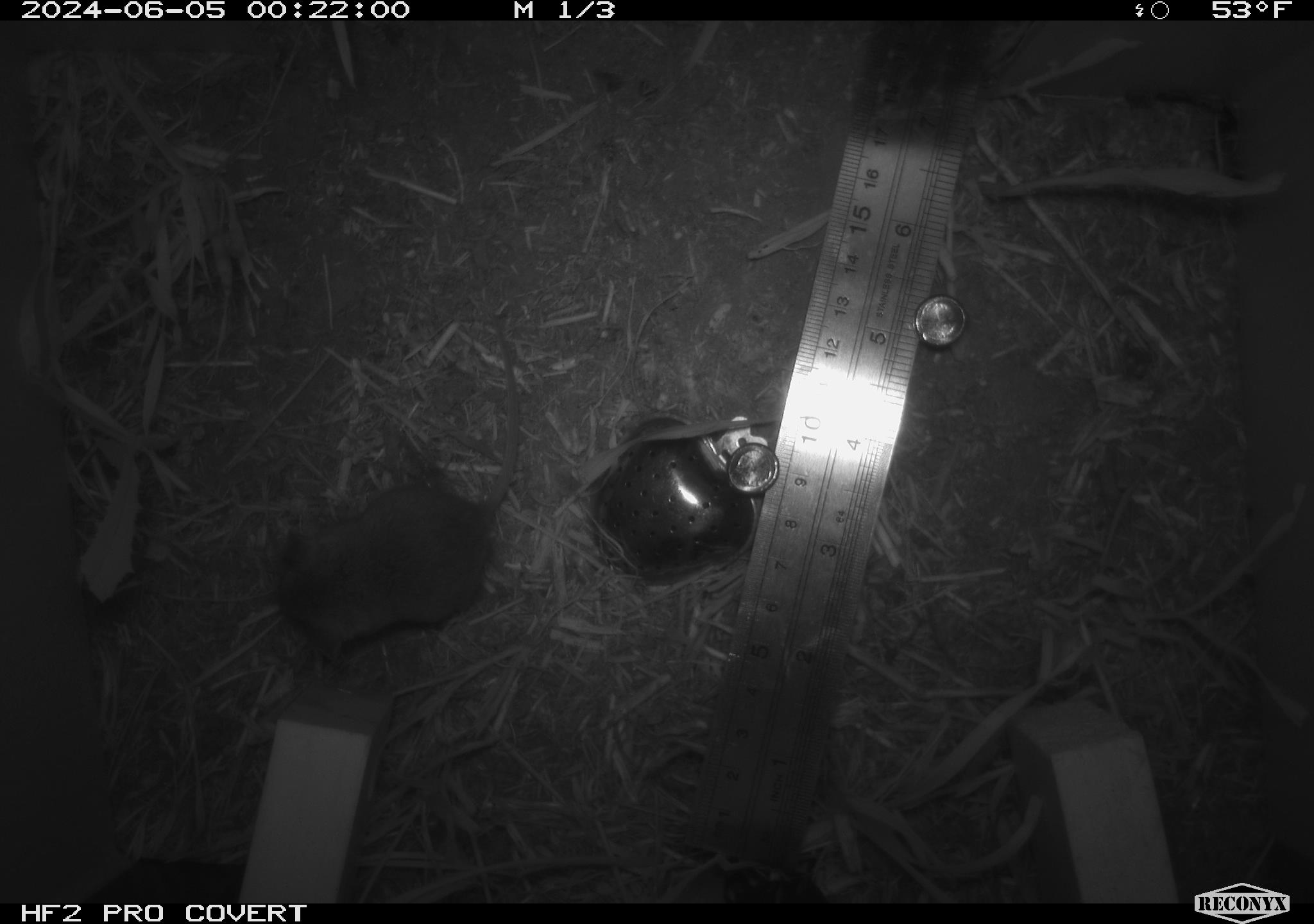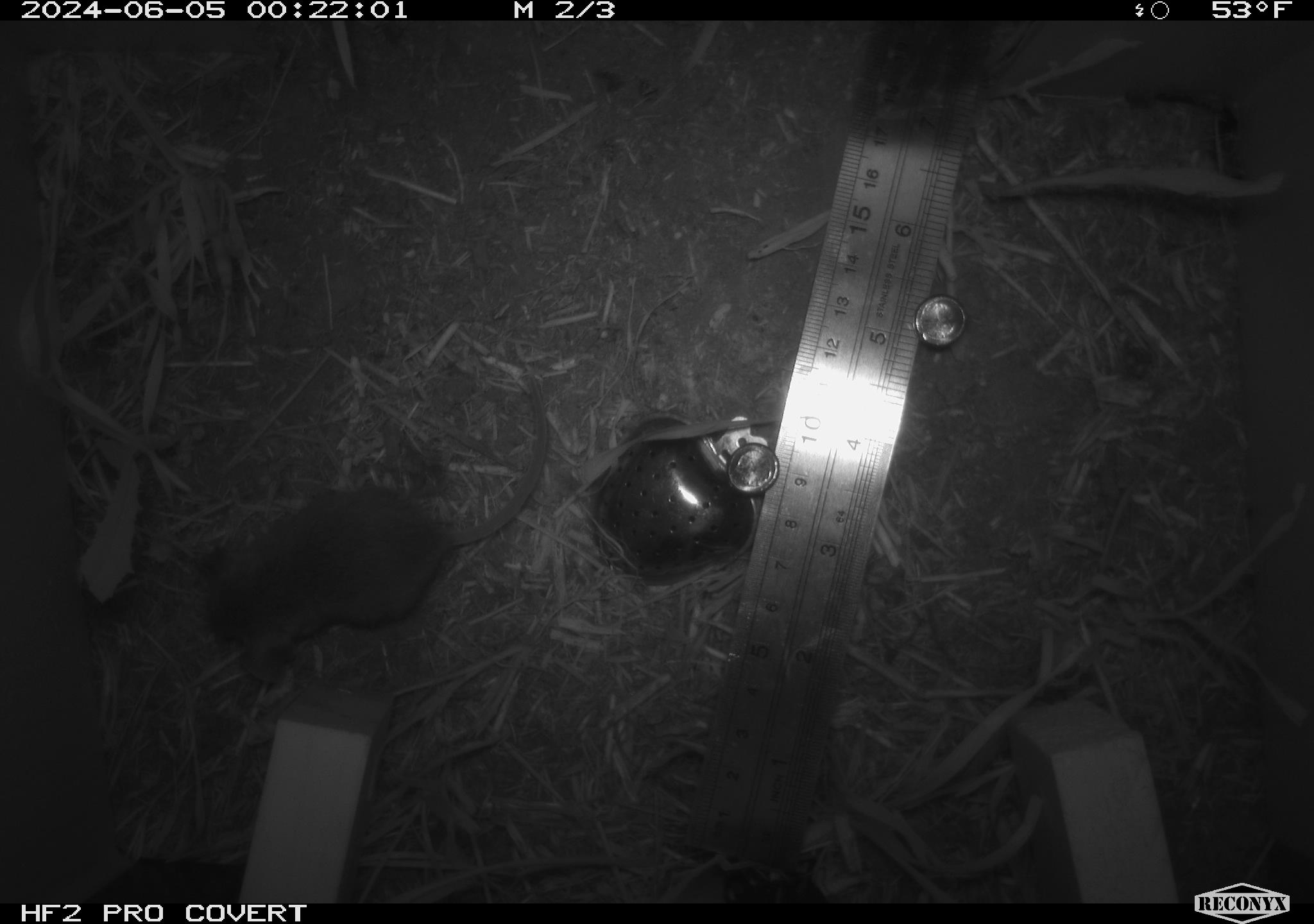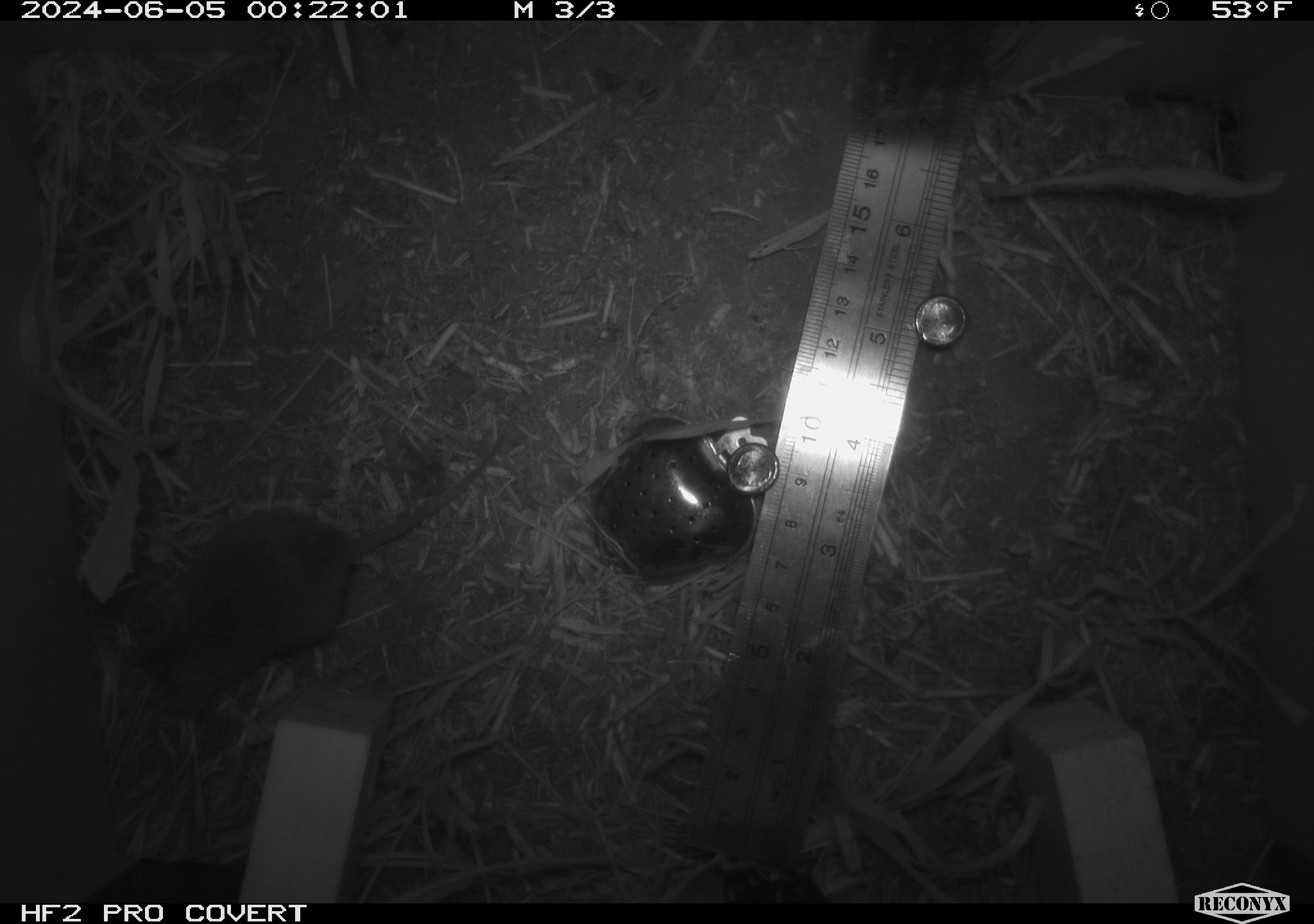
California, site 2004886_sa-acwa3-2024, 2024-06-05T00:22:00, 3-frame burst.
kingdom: Animalia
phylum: Chordata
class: Mammalia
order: Rodentia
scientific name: Rodentia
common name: mouse species